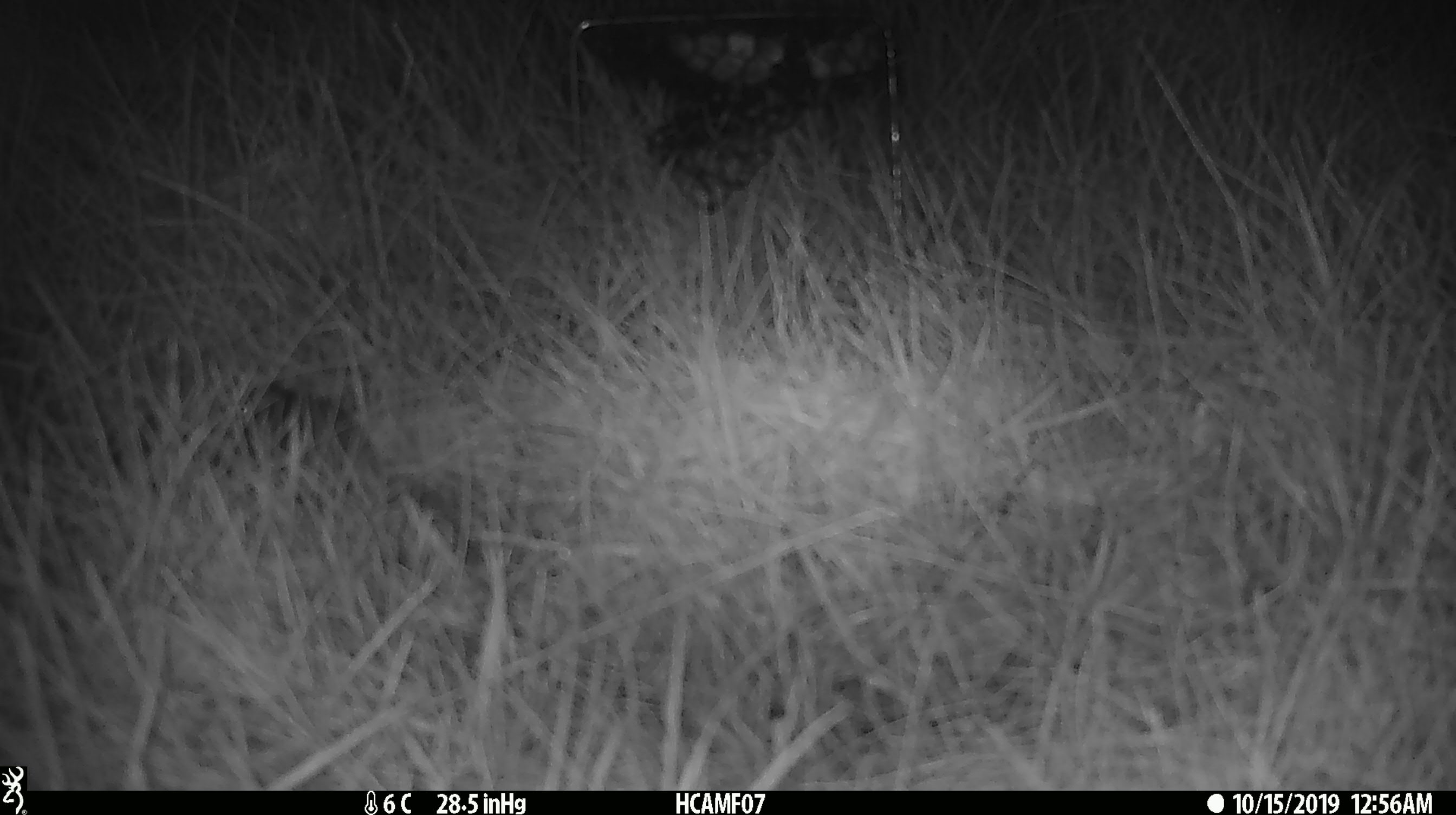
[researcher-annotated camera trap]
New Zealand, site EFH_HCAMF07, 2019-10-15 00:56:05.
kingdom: Animalia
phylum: Chordata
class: Mammalia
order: Rodentia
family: Muridae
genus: Mus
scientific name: Mus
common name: mouse